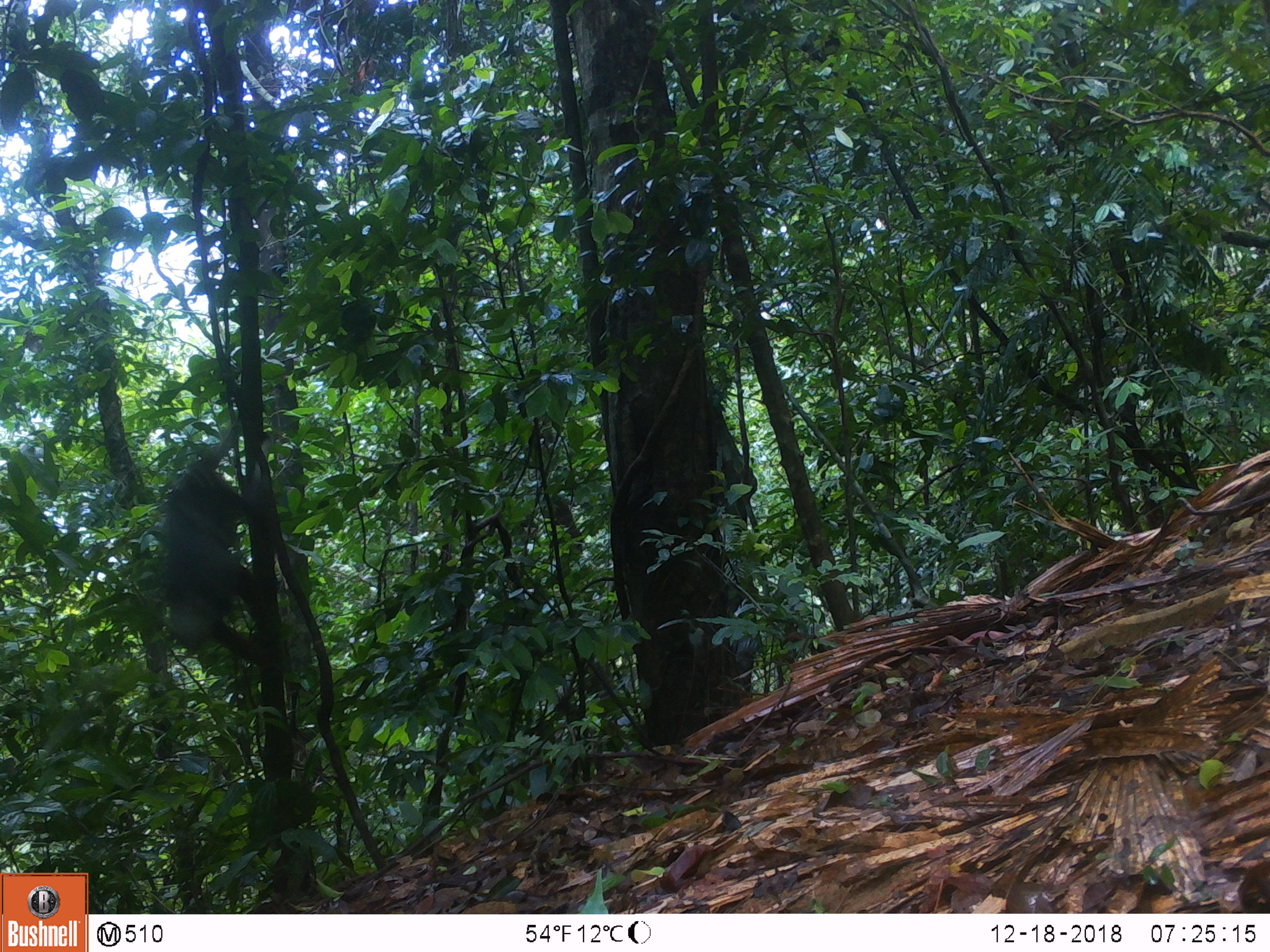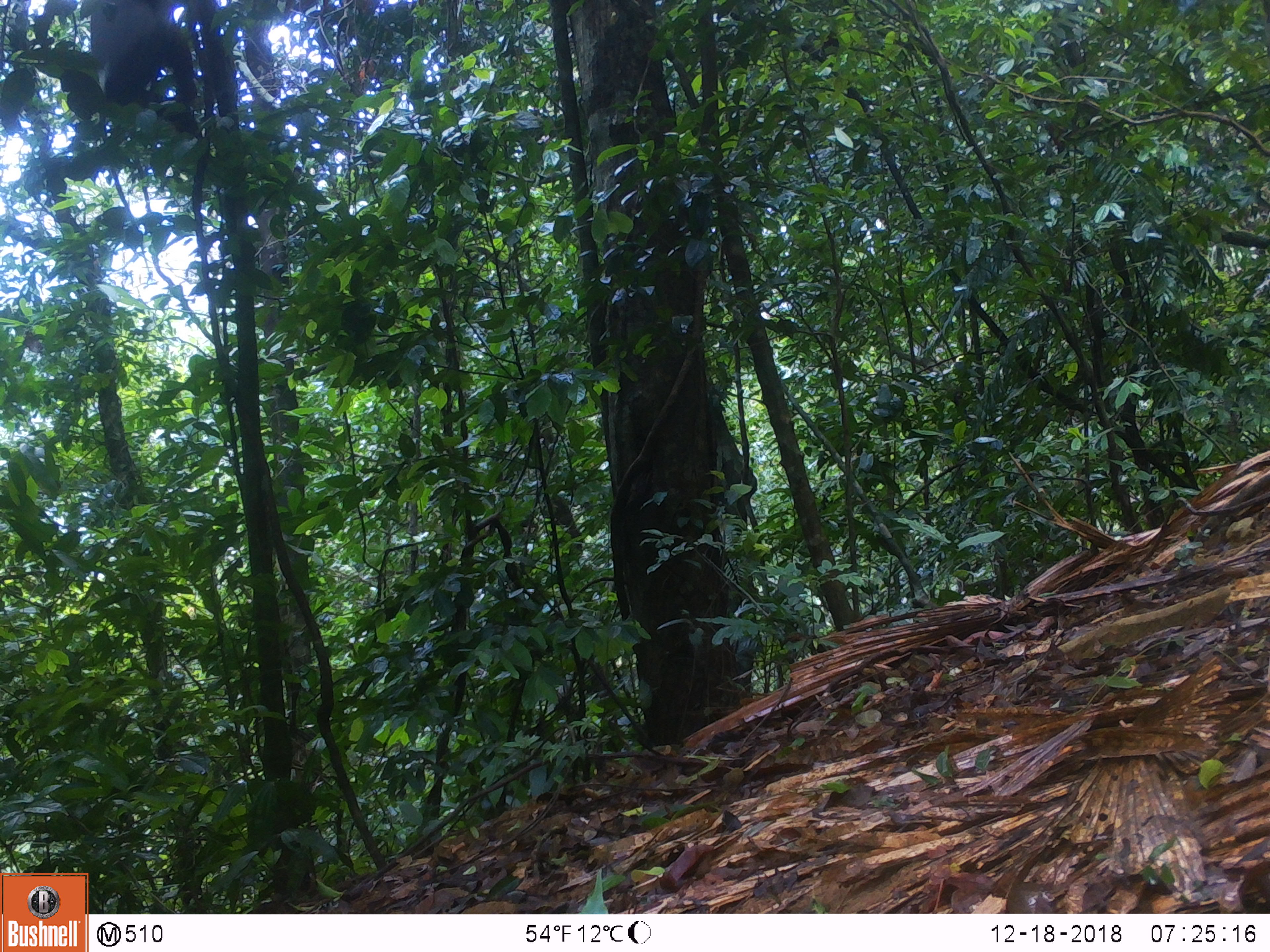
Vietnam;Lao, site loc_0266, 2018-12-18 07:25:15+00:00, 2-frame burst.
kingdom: Animalia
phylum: Chordata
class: Mammalia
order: Primates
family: Cercopithecidae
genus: Pygathrix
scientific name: Pygathrix nemaeus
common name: red-shanked douc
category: red shanked douc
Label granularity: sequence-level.